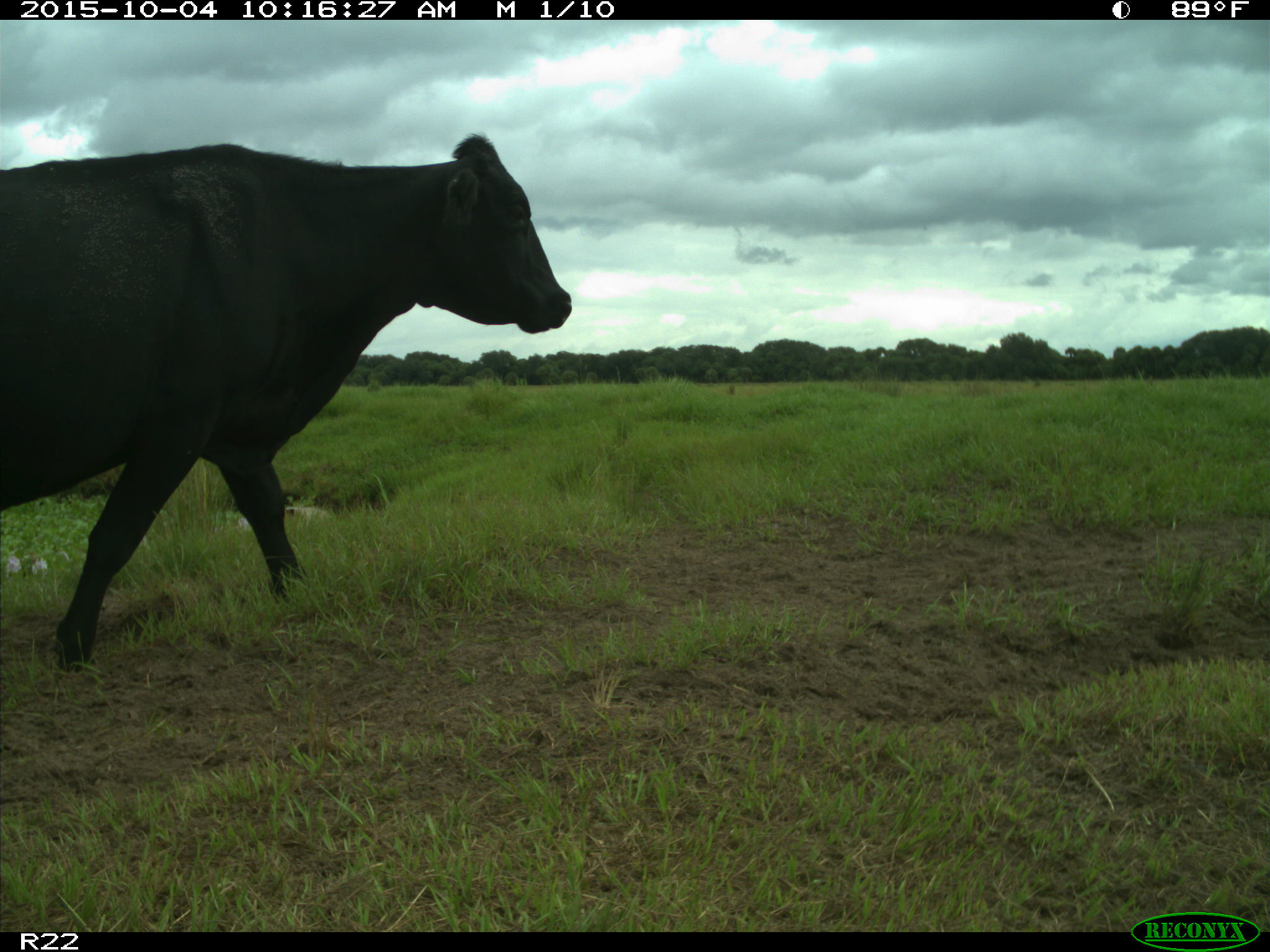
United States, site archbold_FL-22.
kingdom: Animalia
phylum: Chordata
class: Mammalia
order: Artiodactyla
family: Bovidae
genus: Bos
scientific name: Bos taurus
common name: domestic cow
Bos taurus (domestic cow).